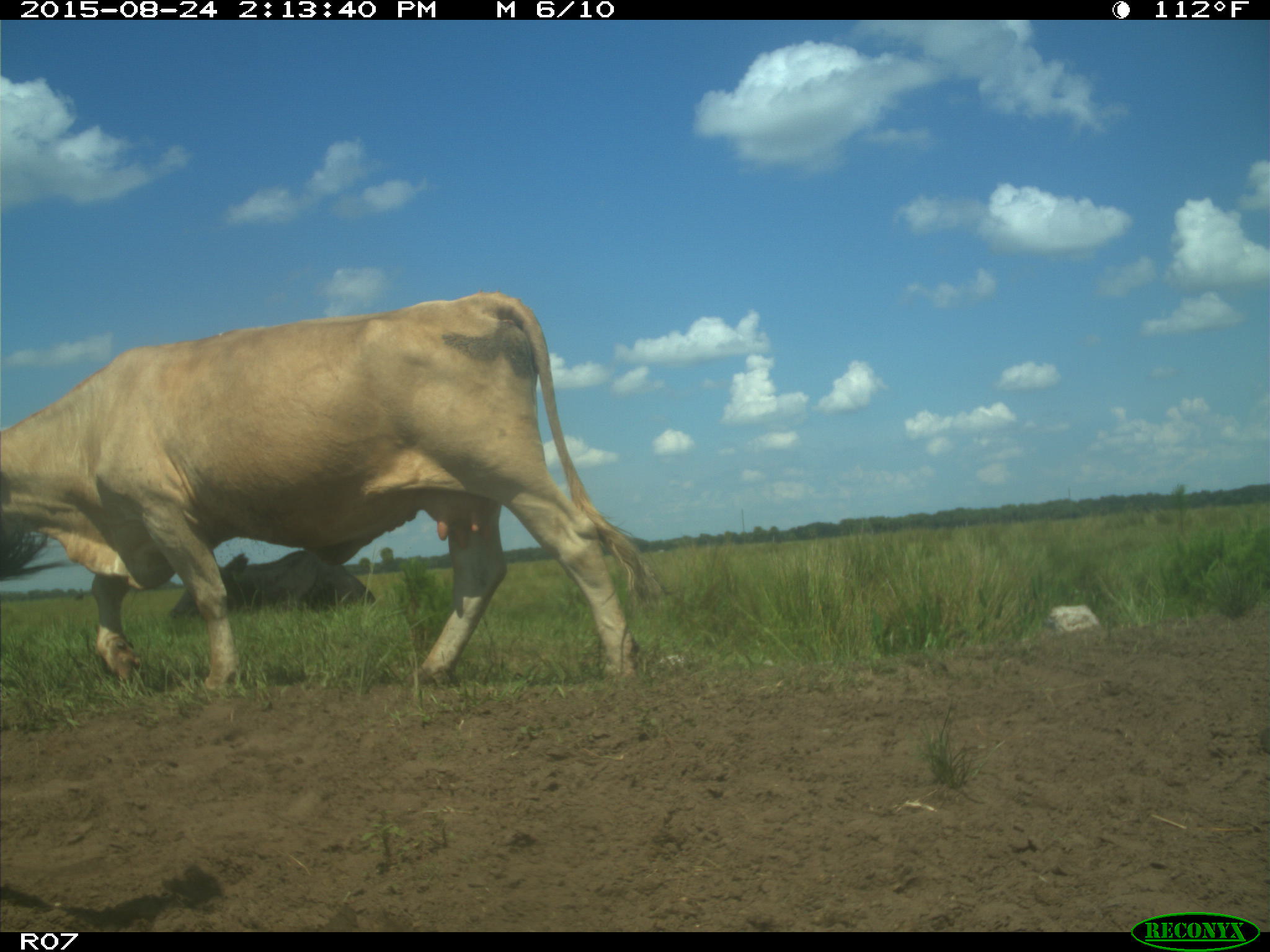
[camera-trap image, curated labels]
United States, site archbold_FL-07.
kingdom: Animalia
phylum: Chordata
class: Mammalia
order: Artiodactyla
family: Bovidae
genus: Bos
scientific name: Bos taurus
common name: domestic cow